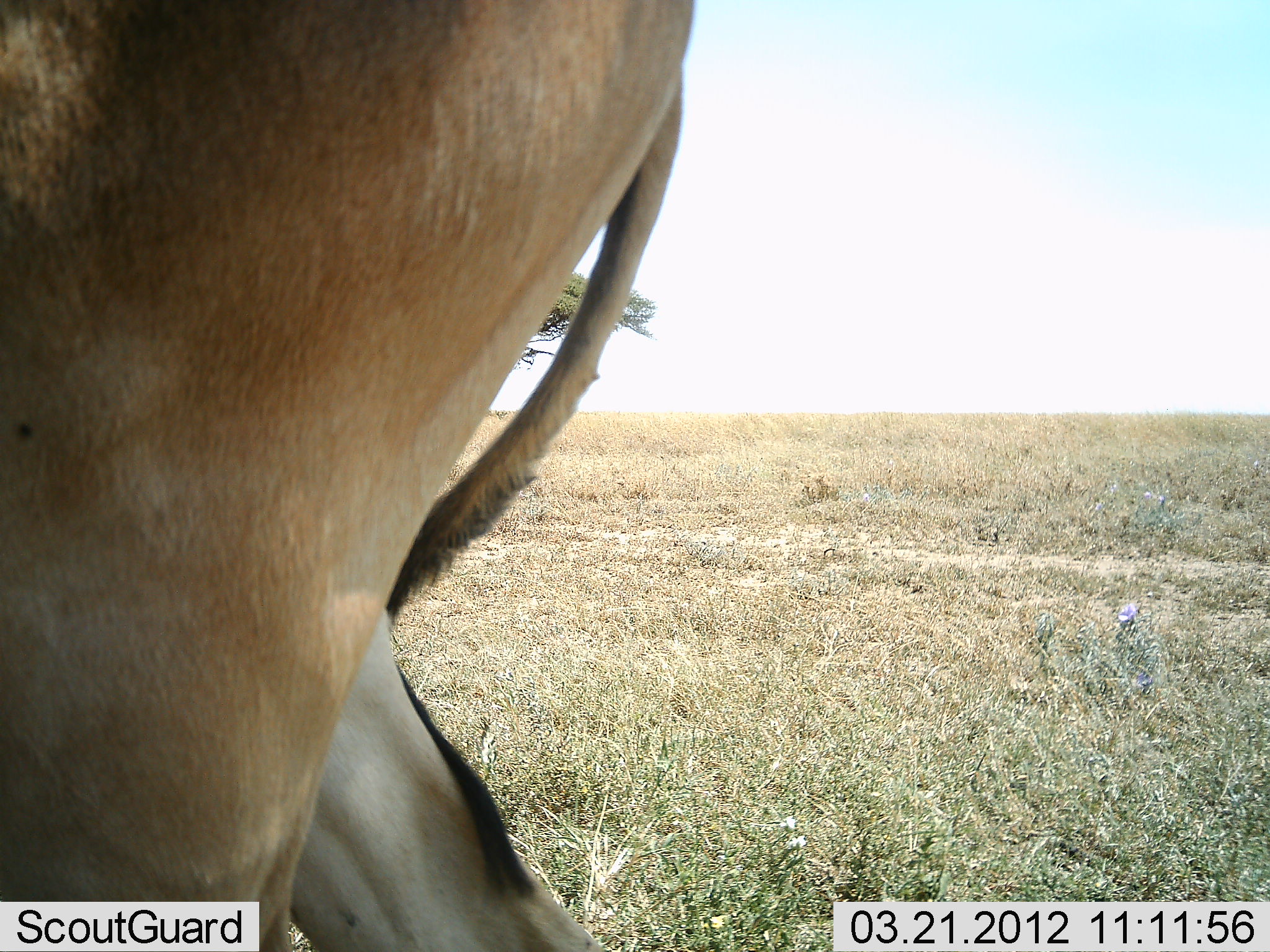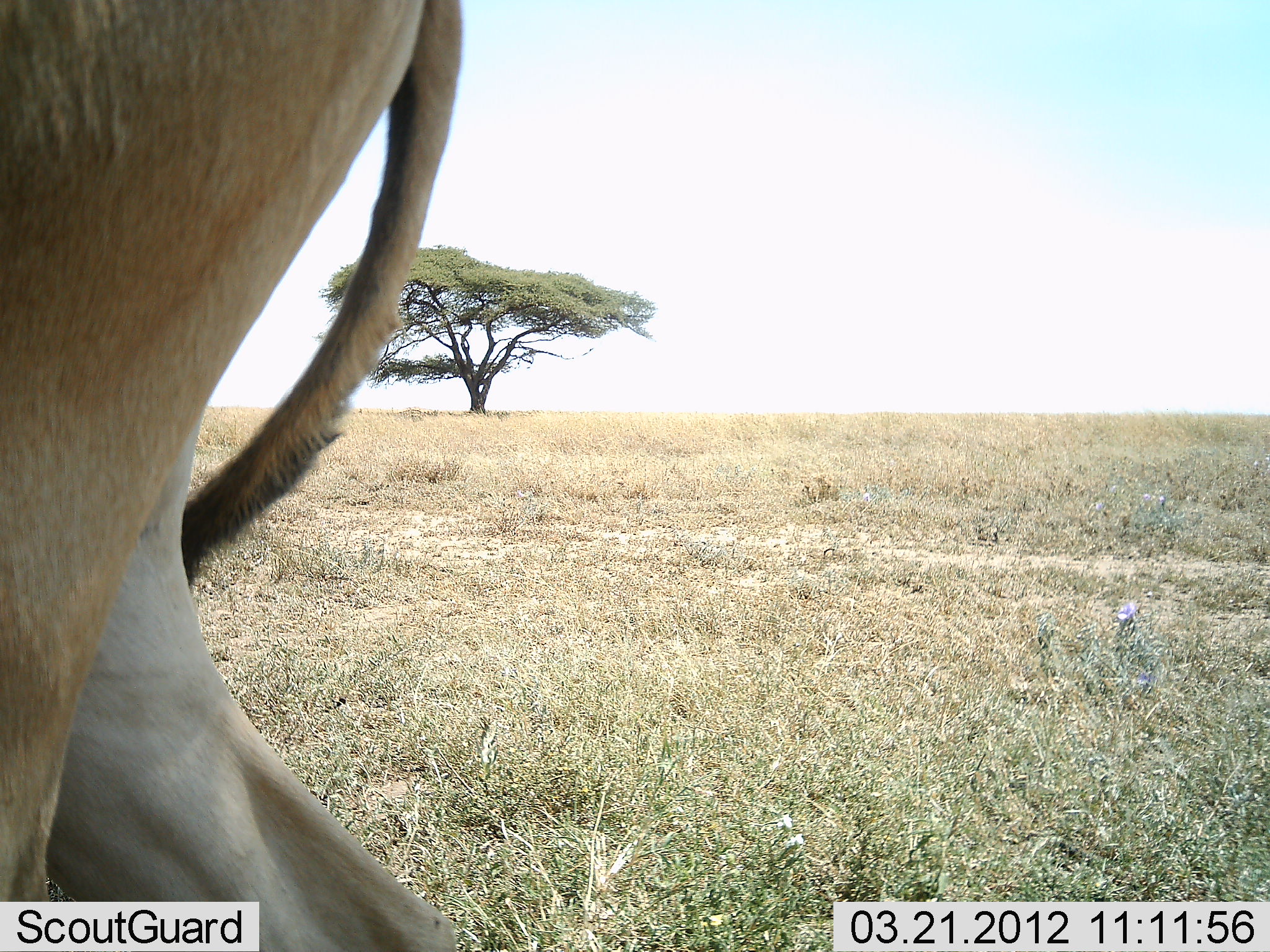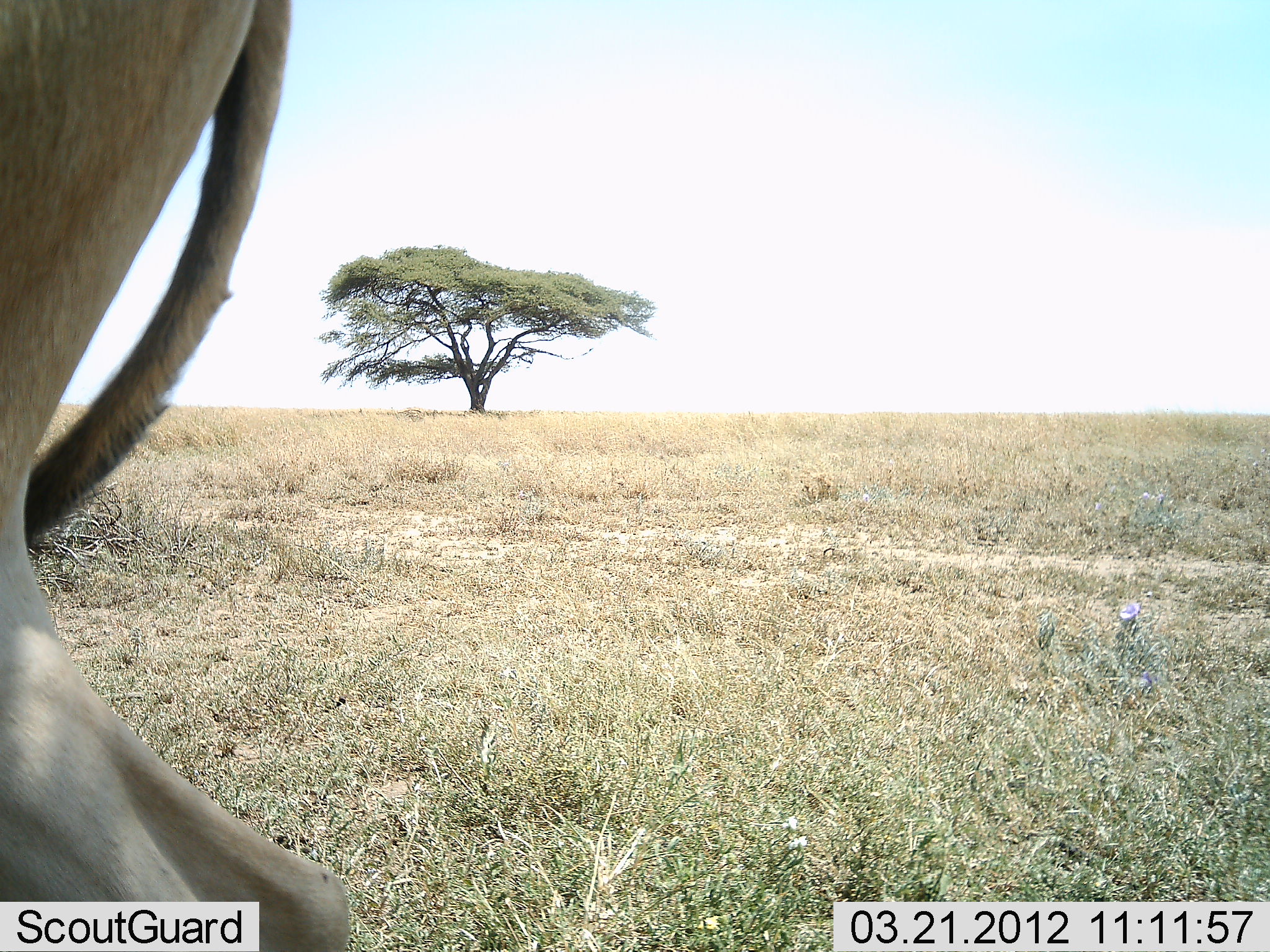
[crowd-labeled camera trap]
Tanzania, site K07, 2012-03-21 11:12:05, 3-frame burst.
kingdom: Animalia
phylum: Chordata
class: Mammalia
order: Artiodactyla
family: Bovidae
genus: Alcelaphus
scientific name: Alcelaphus buselaphus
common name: hartebeest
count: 1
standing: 25%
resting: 0%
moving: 75%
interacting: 0%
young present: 0%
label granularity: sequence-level